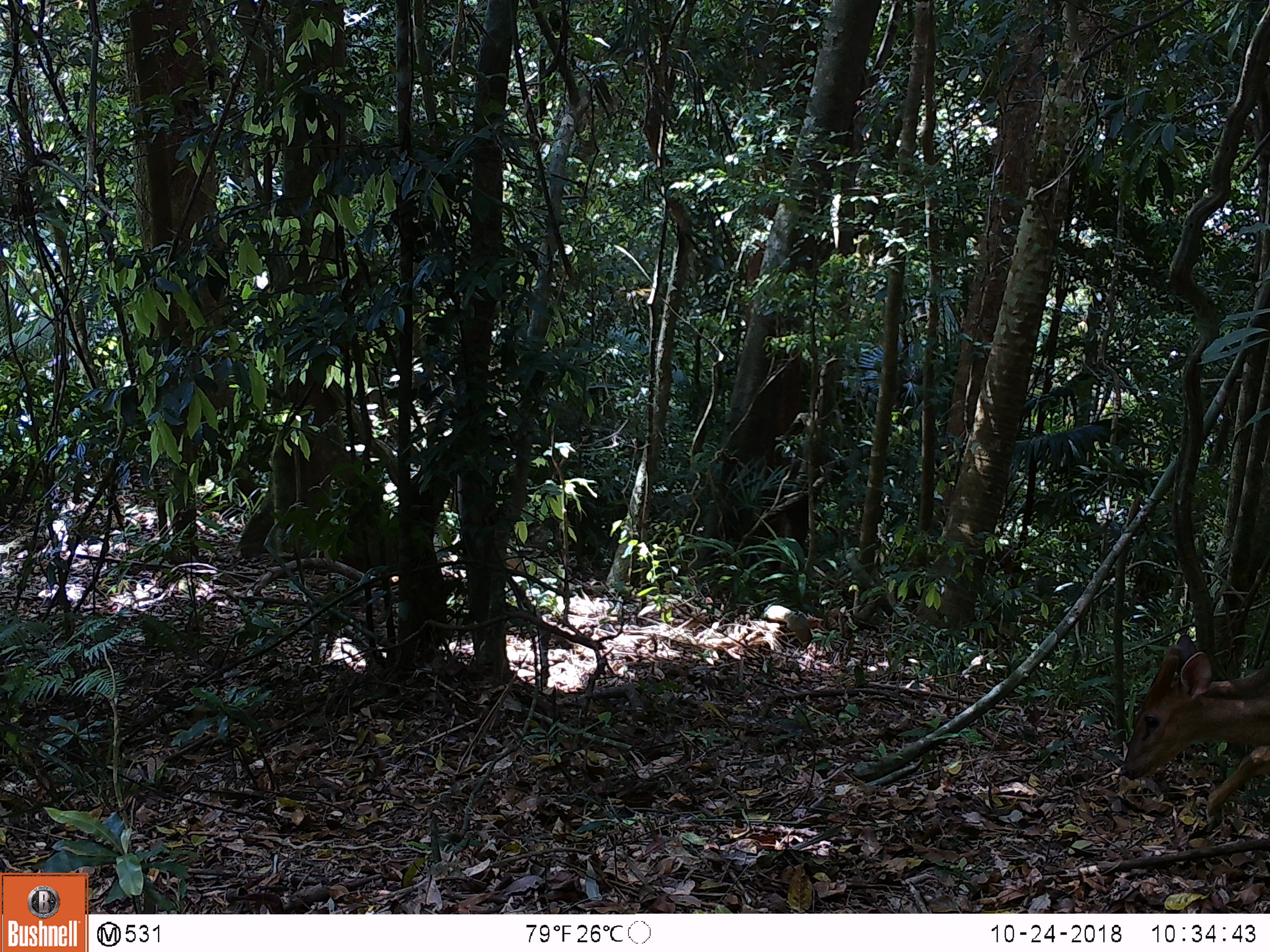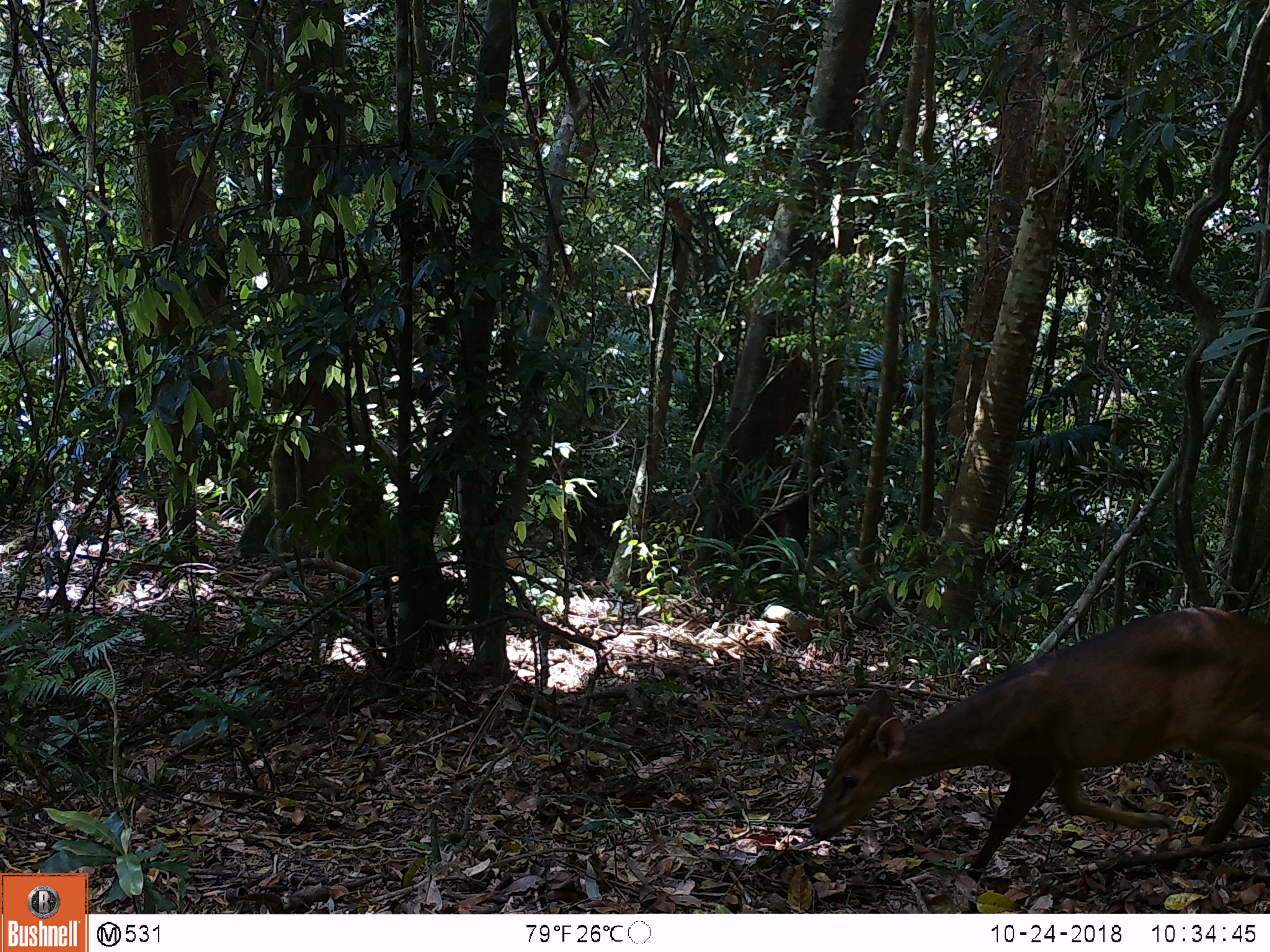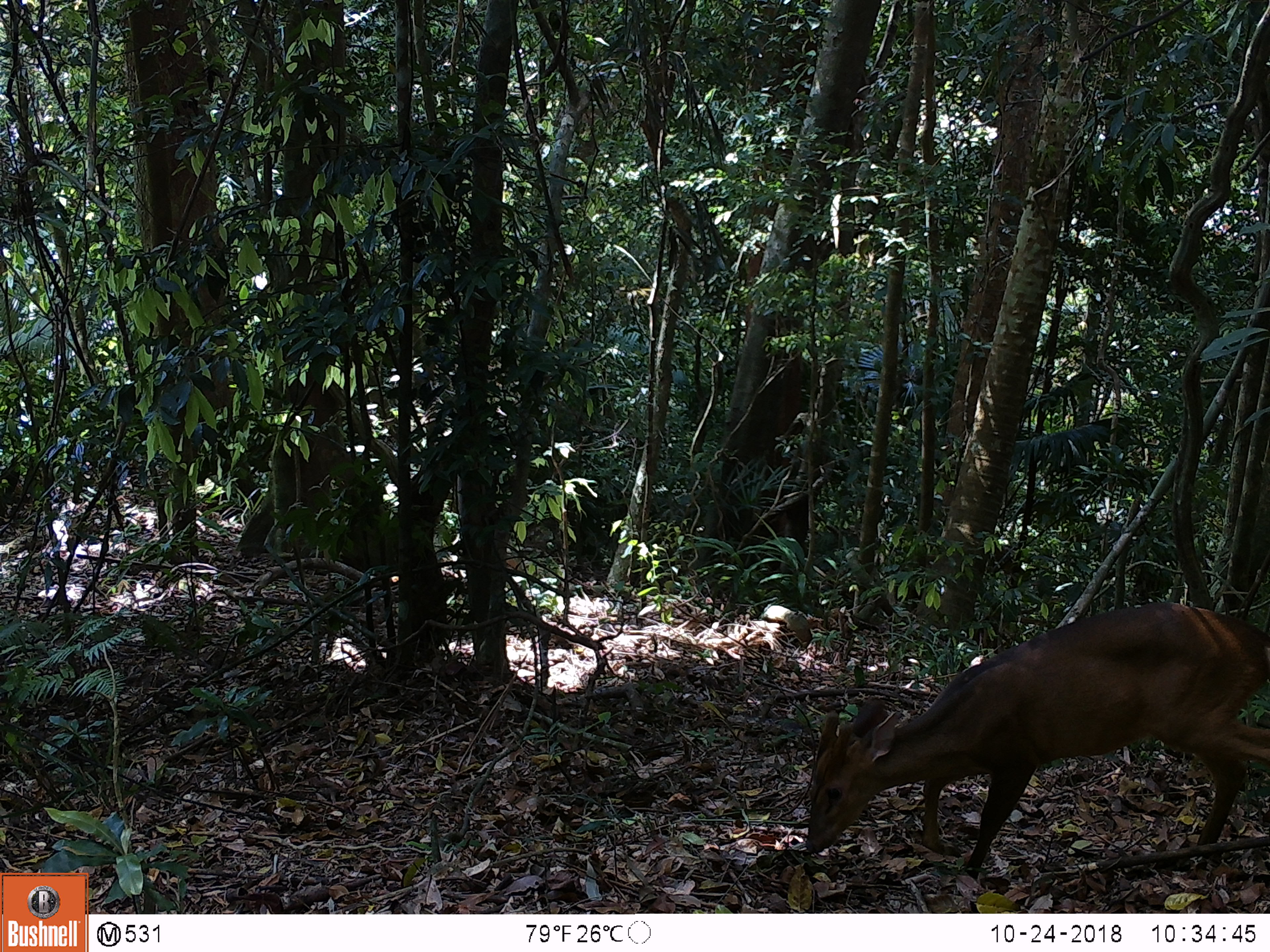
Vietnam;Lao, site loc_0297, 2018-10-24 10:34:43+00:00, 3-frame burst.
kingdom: Animalia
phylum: Chordata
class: Mammalia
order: Artiodactyla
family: Cervidae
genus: Muntiacus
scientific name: Muntiacus vuquangensis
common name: large-antlered muntjac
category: large antlered muntjac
Large antlered muntjac (large-antlered muntjac) (Muntiacus vuquangensis). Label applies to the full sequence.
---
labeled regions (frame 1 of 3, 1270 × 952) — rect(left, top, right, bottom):
large antlered muntjac: rect(1120, 633, 1270, 831)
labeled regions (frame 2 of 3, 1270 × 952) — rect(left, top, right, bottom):
large antlered muntjac: rect(809, 606, 1270, 883)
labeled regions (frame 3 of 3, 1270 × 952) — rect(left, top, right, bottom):
large antlered muntjac: rect(806, 601, 1269, 880)